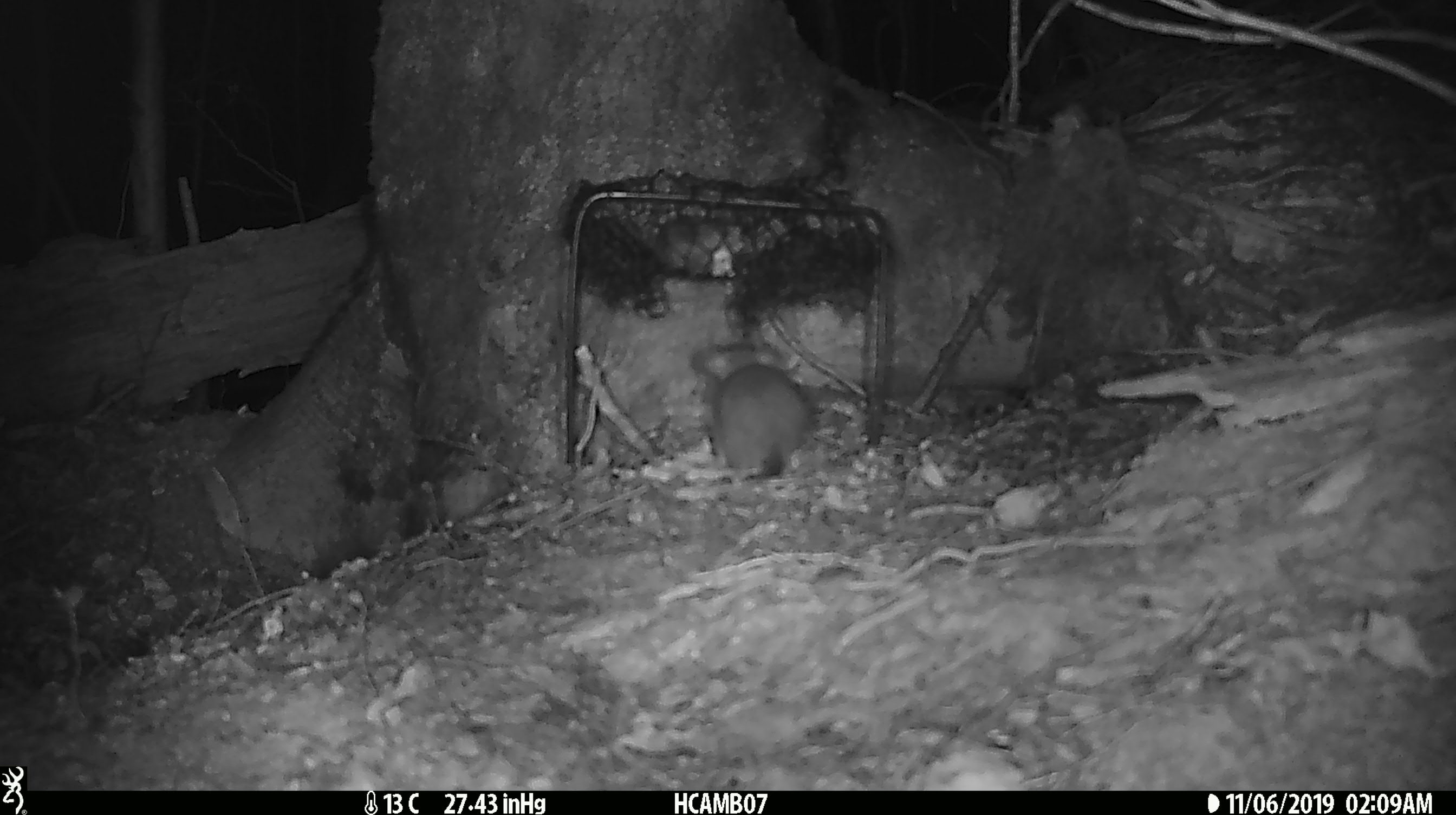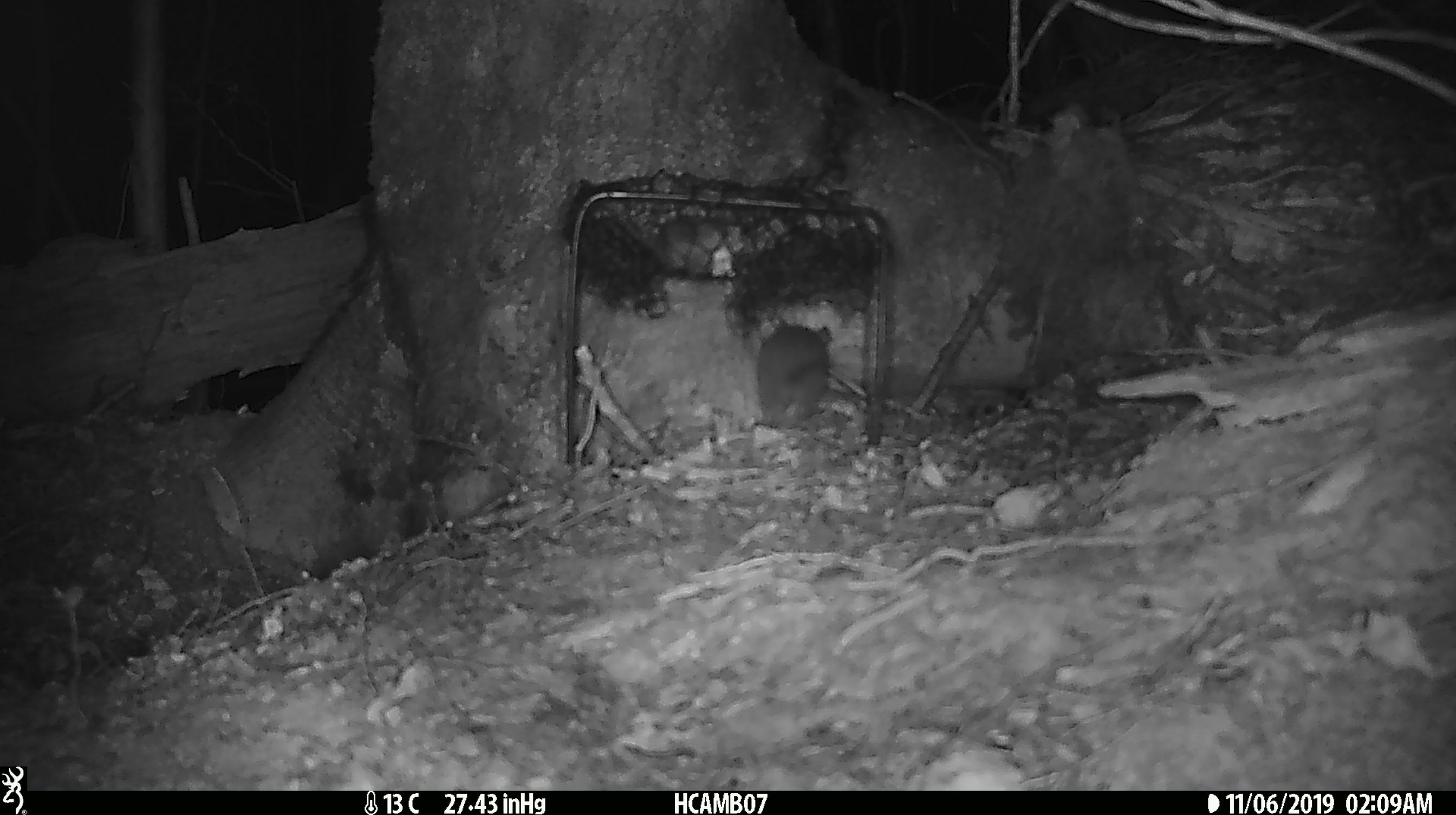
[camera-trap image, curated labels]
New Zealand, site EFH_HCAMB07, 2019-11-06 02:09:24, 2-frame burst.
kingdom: Animalia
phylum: Chordata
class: Mammalia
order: Rodentia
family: Muridae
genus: Mus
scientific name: Mus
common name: mouse